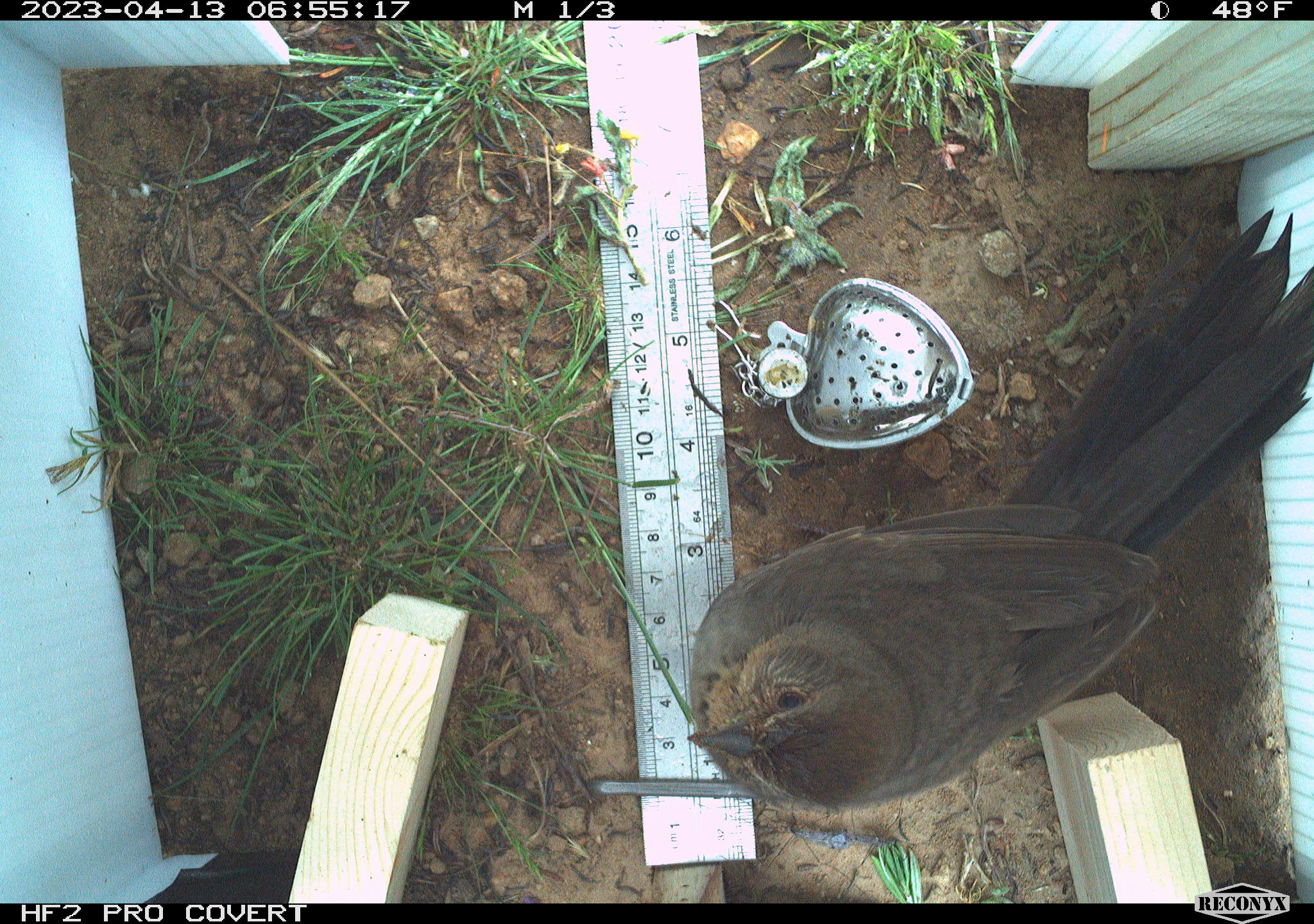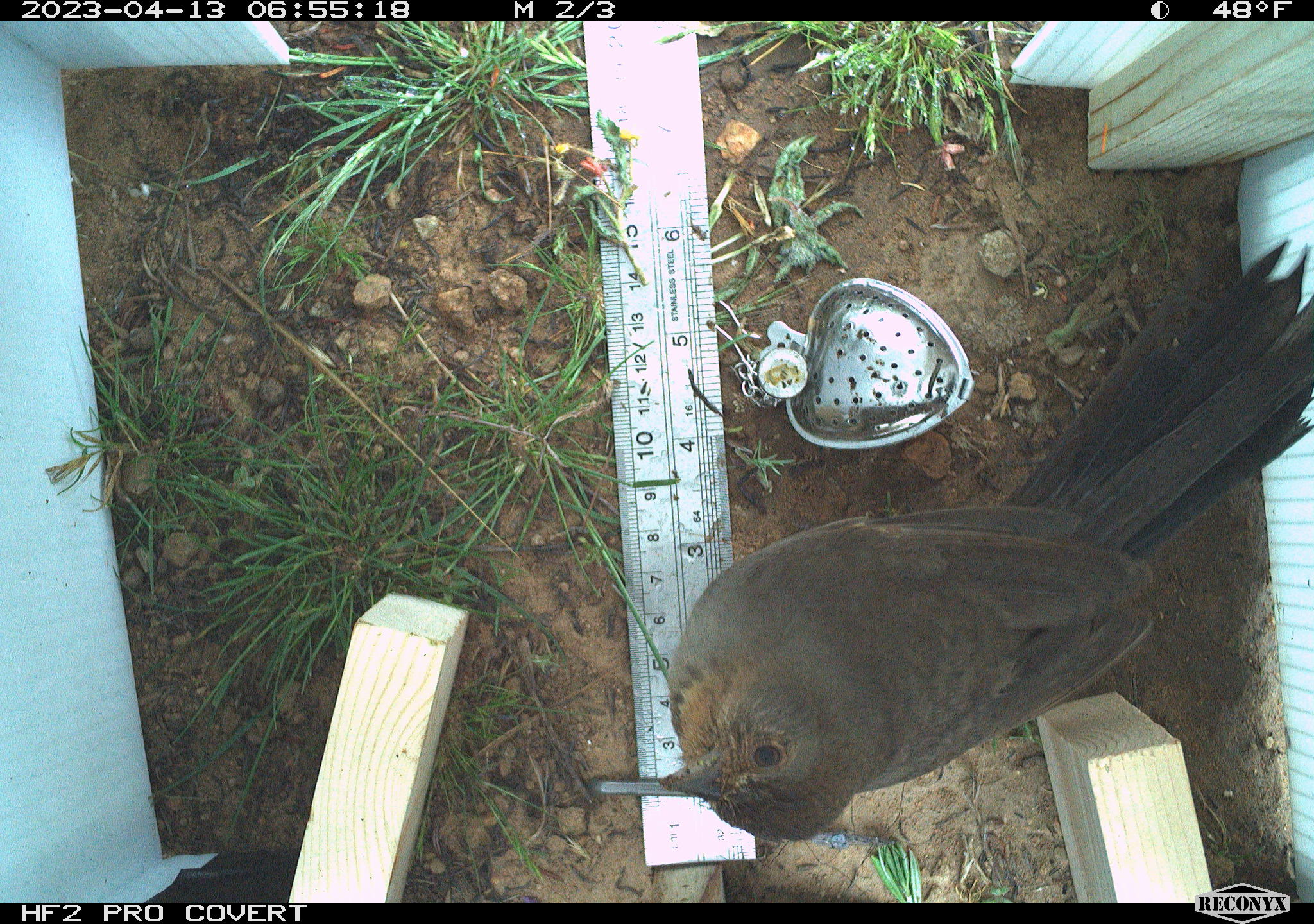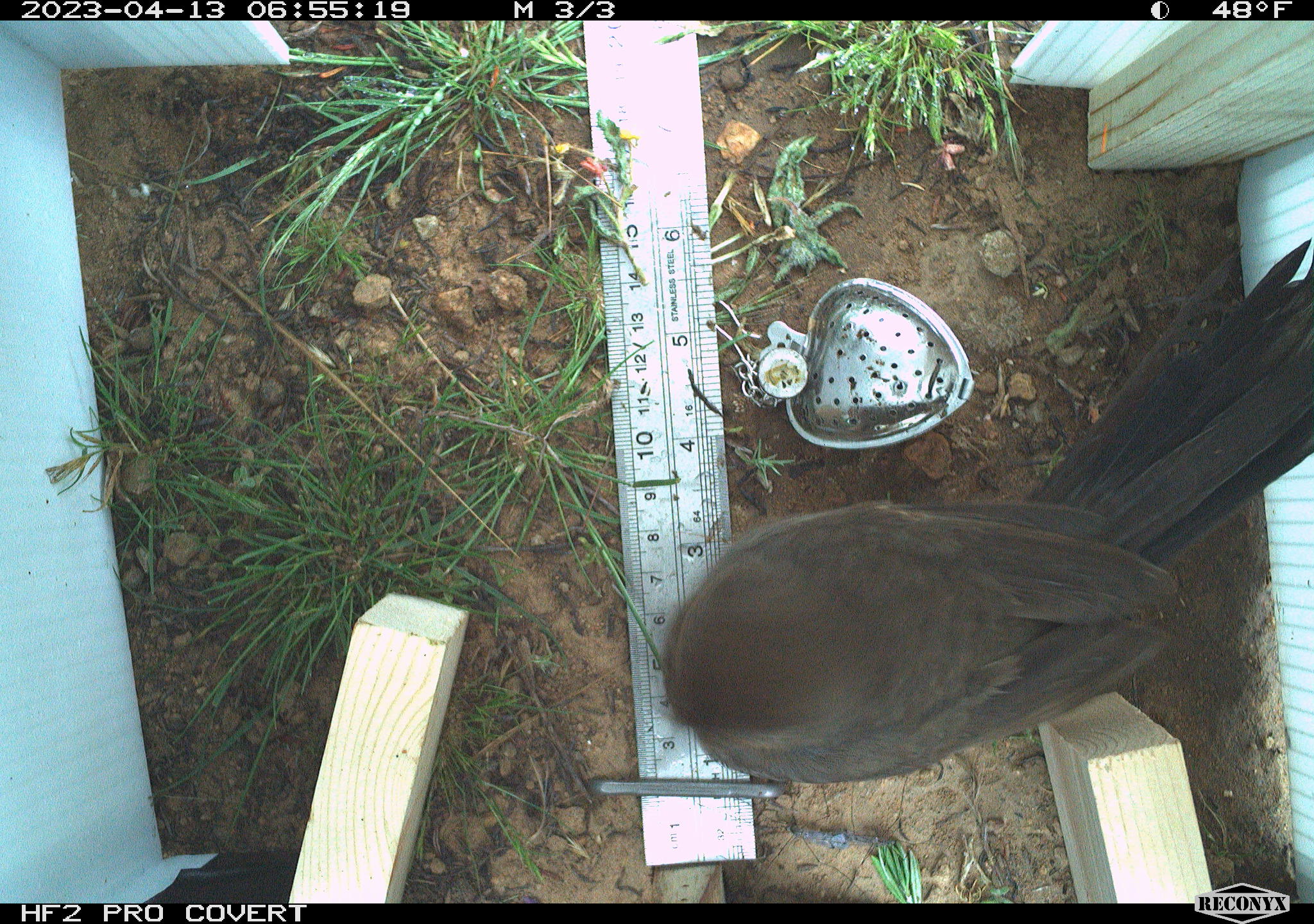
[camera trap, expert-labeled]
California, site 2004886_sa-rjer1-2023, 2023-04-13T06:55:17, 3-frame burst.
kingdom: Animalia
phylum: Chordata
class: Aves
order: Passeriformes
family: Passerellidae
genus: Melozone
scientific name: Melozone crissalis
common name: california towhee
California towhee (Melozone crissalis).